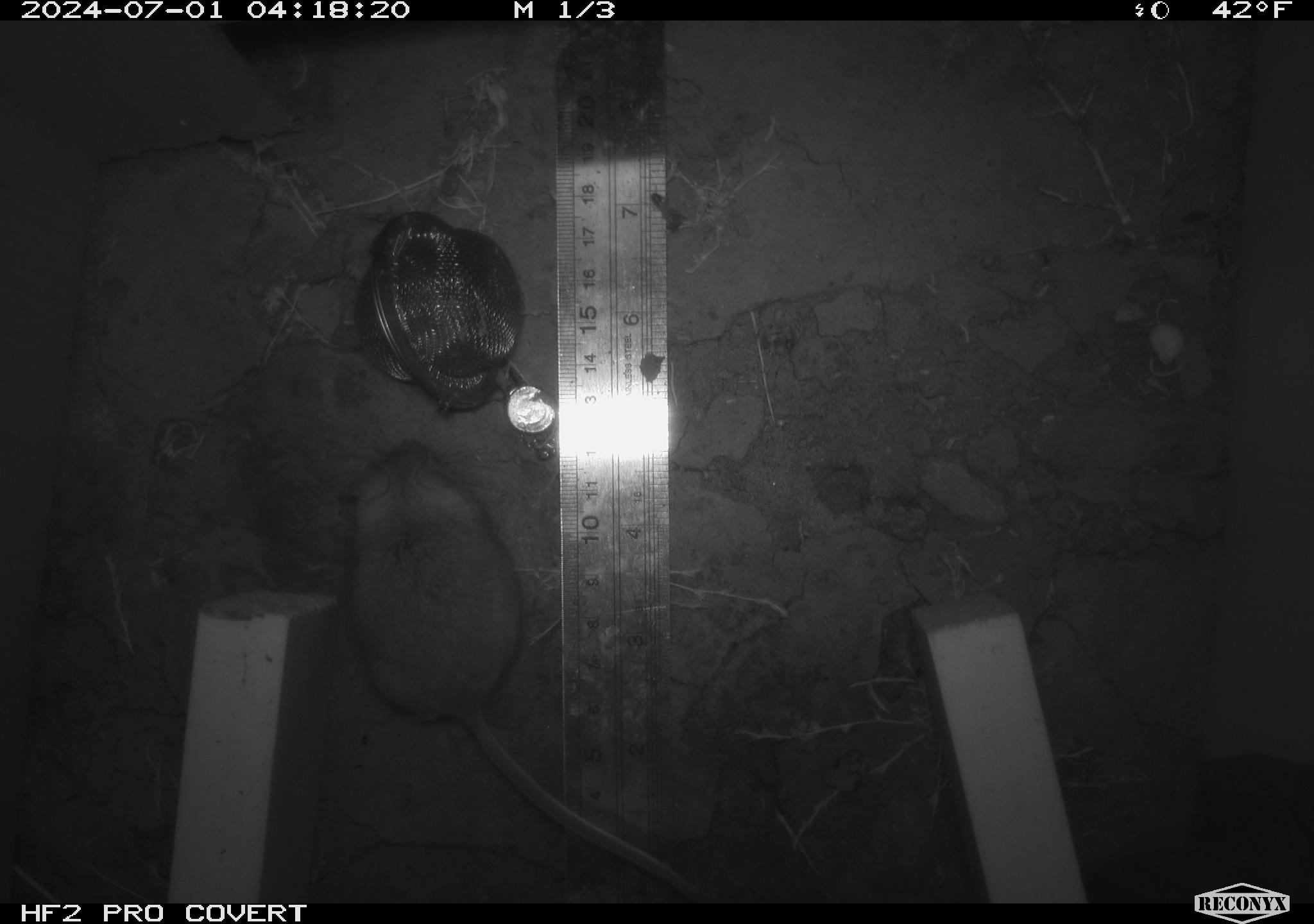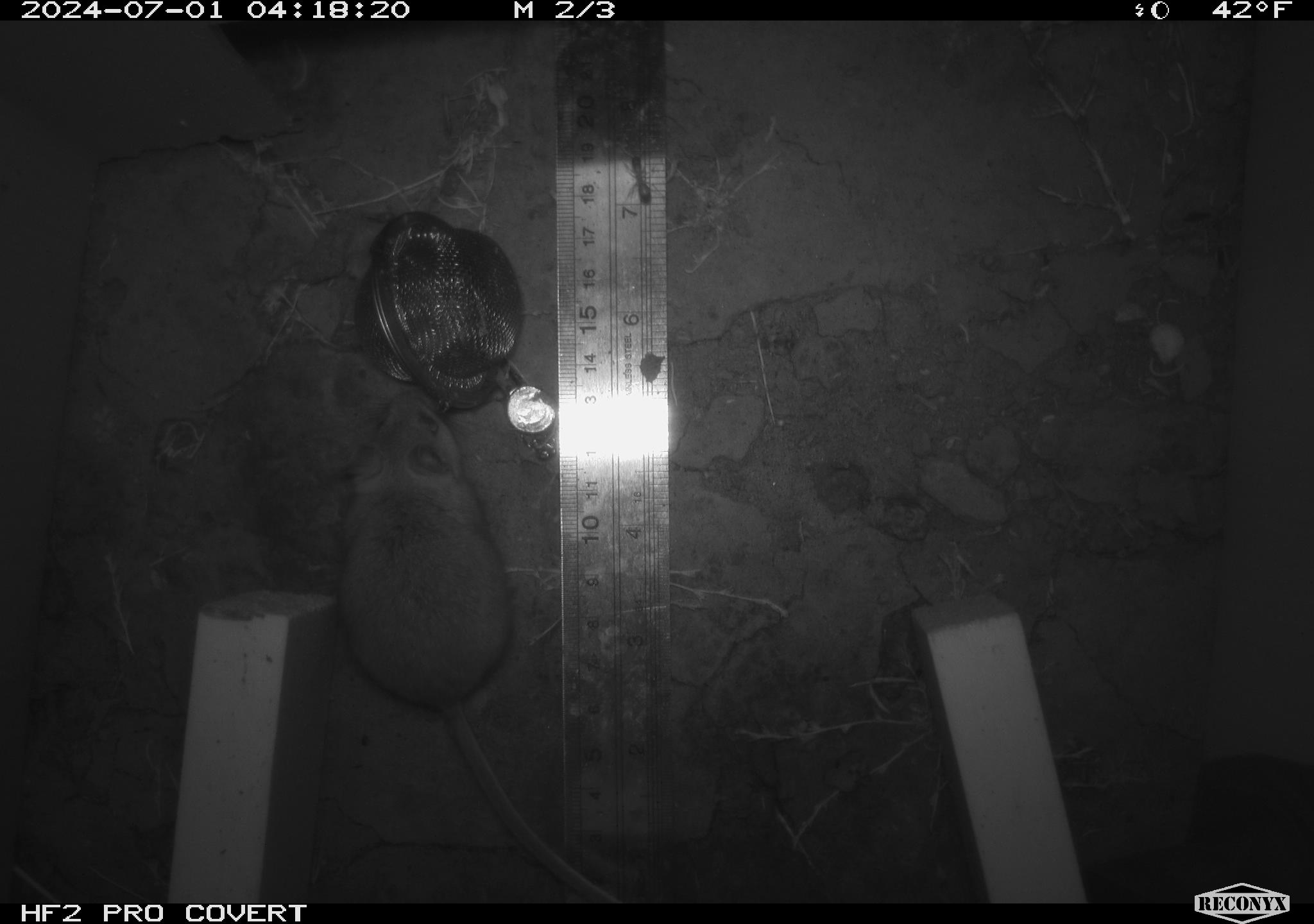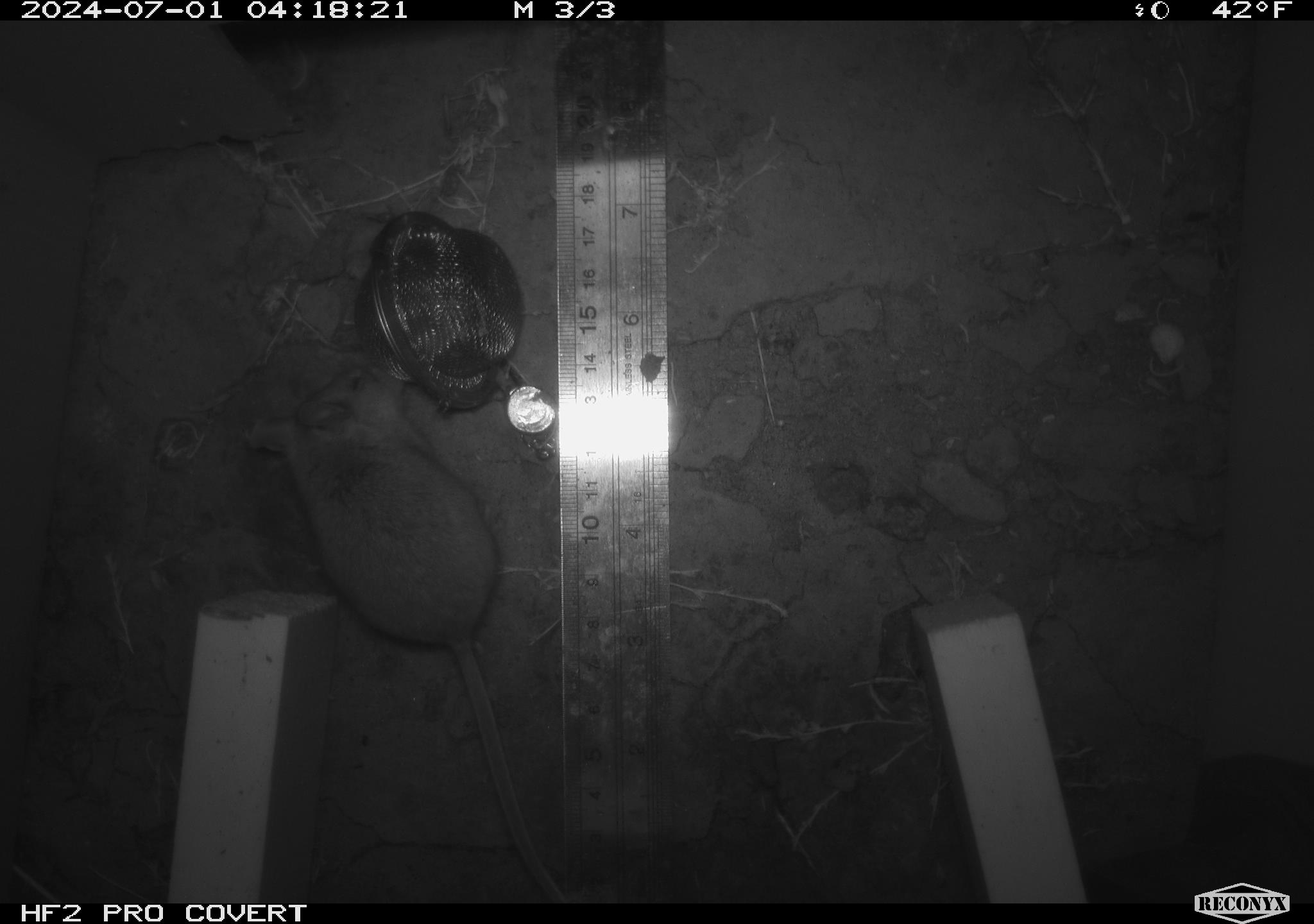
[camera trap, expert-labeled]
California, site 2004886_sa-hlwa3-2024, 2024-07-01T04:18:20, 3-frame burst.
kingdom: Animalia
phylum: Chordata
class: Mammalia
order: Rodentia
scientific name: Rodentia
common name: mouse species